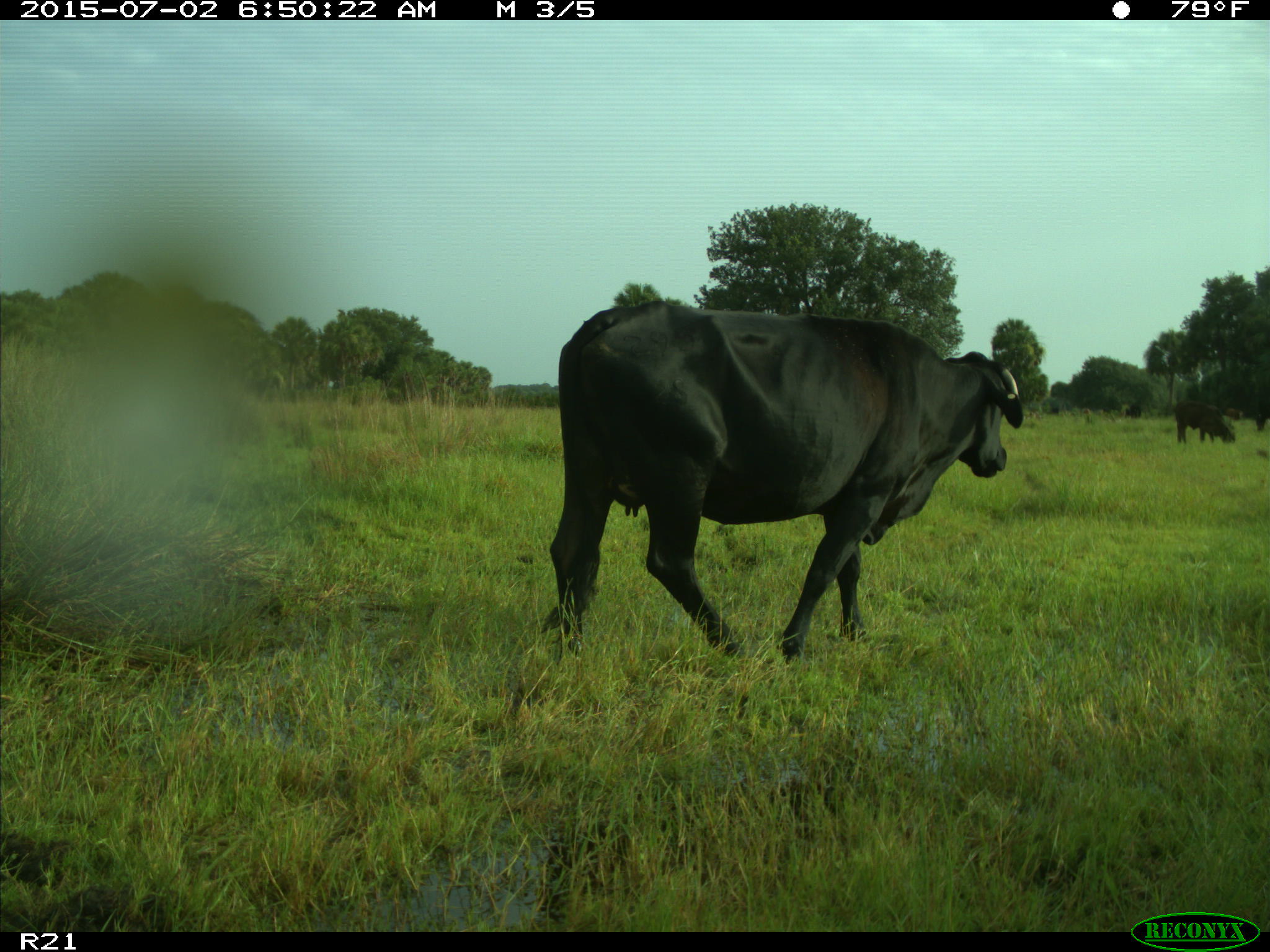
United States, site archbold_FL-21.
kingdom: Animalia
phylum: Chordata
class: Mammalia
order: Artiodactyla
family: Bovidae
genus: Bos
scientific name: Bos taurus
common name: domestic cow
Bos taurus (domestic cow).